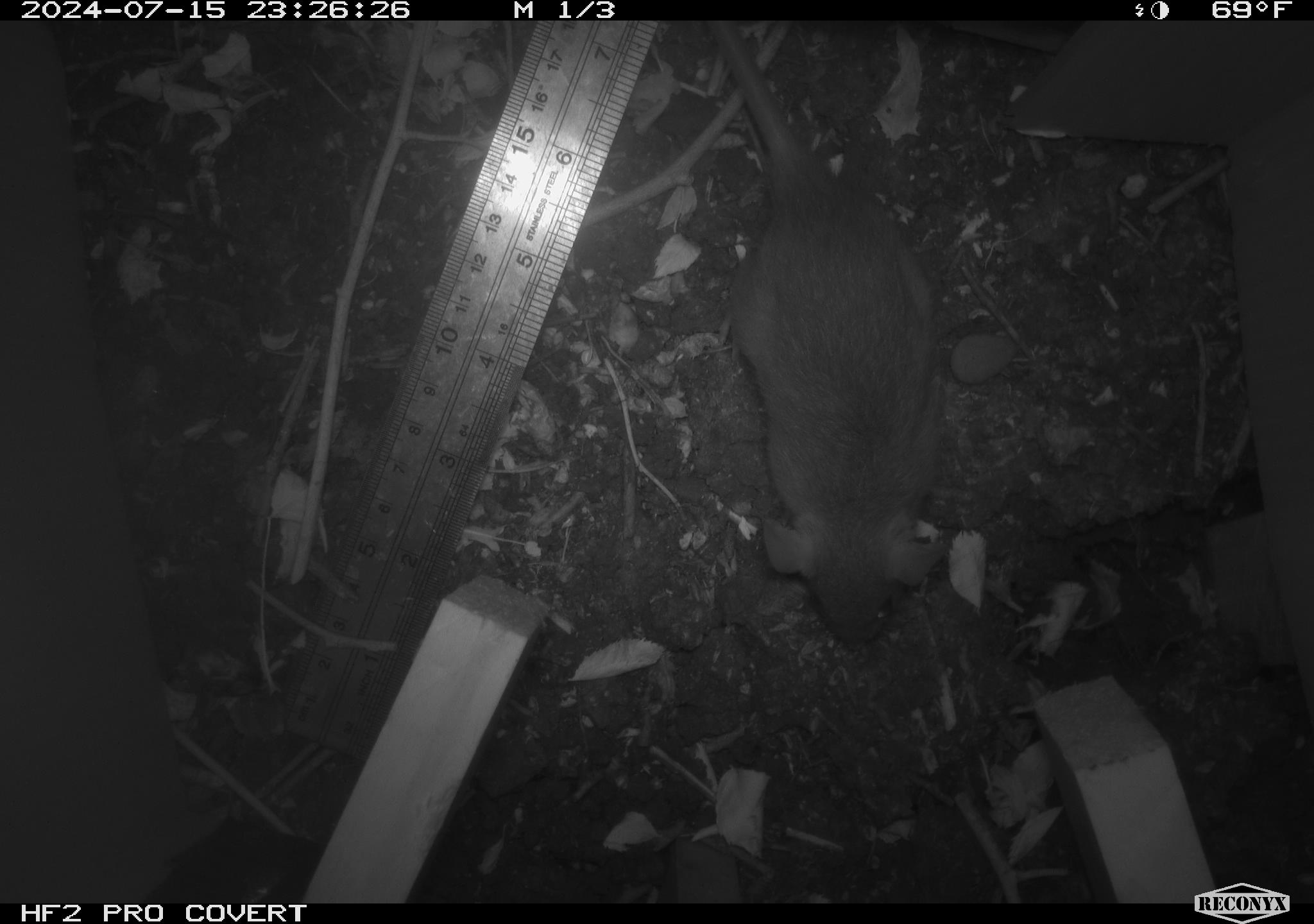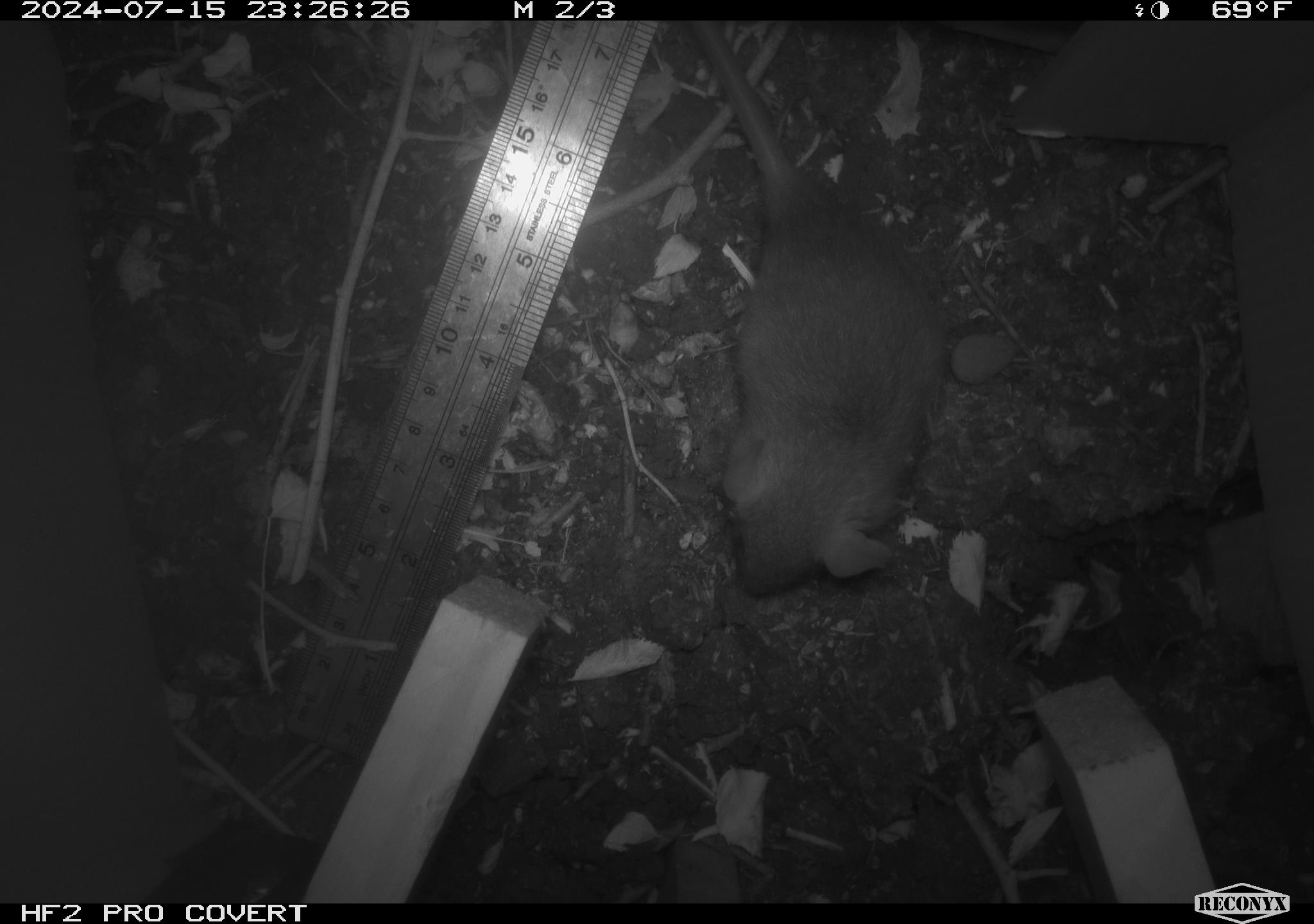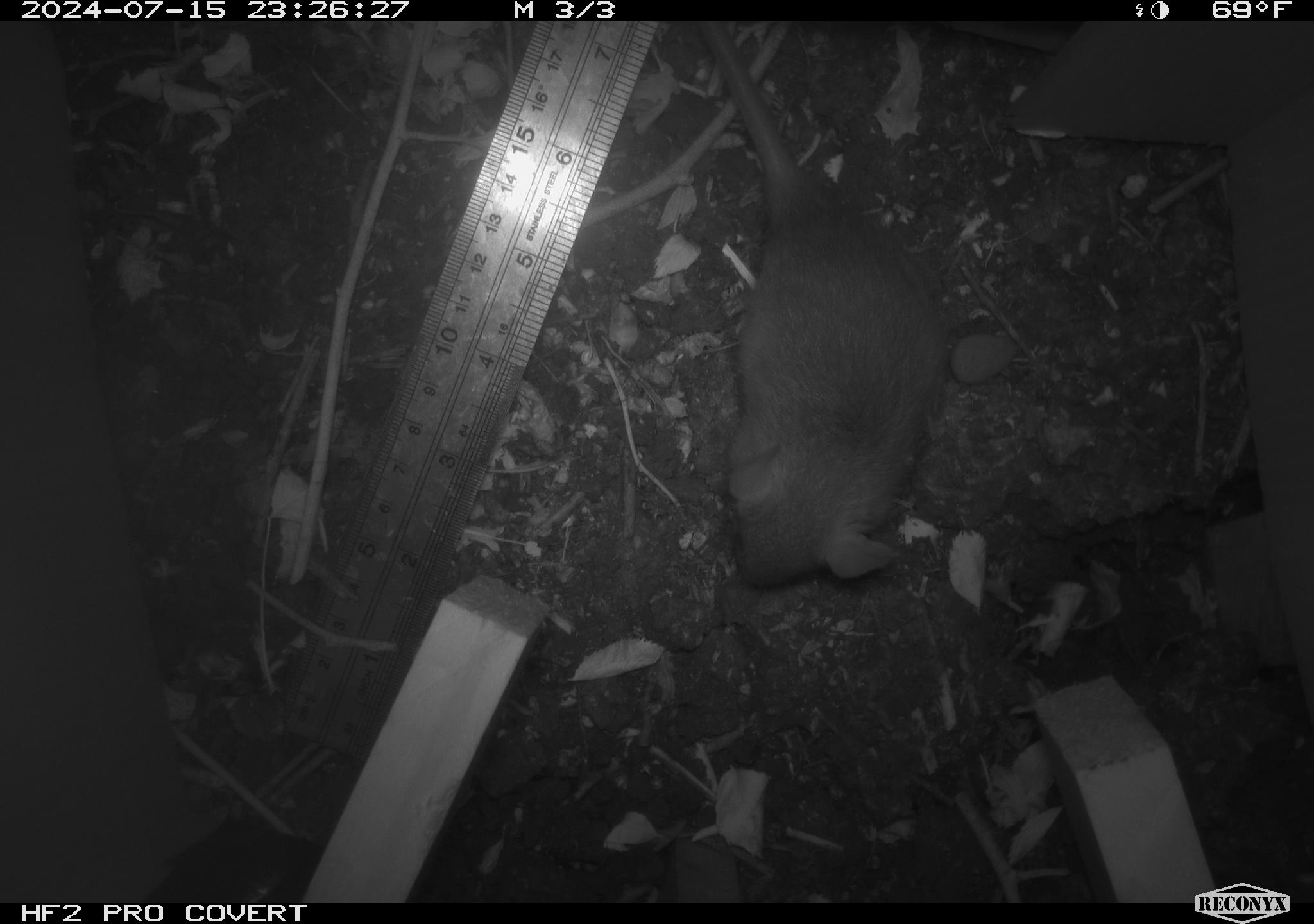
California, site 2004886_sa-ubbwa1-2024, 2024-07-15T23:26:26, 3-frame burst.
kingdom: Animalia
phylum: Chordata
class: Mammalia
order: Rodentia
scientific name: Rodentia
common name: mouse species